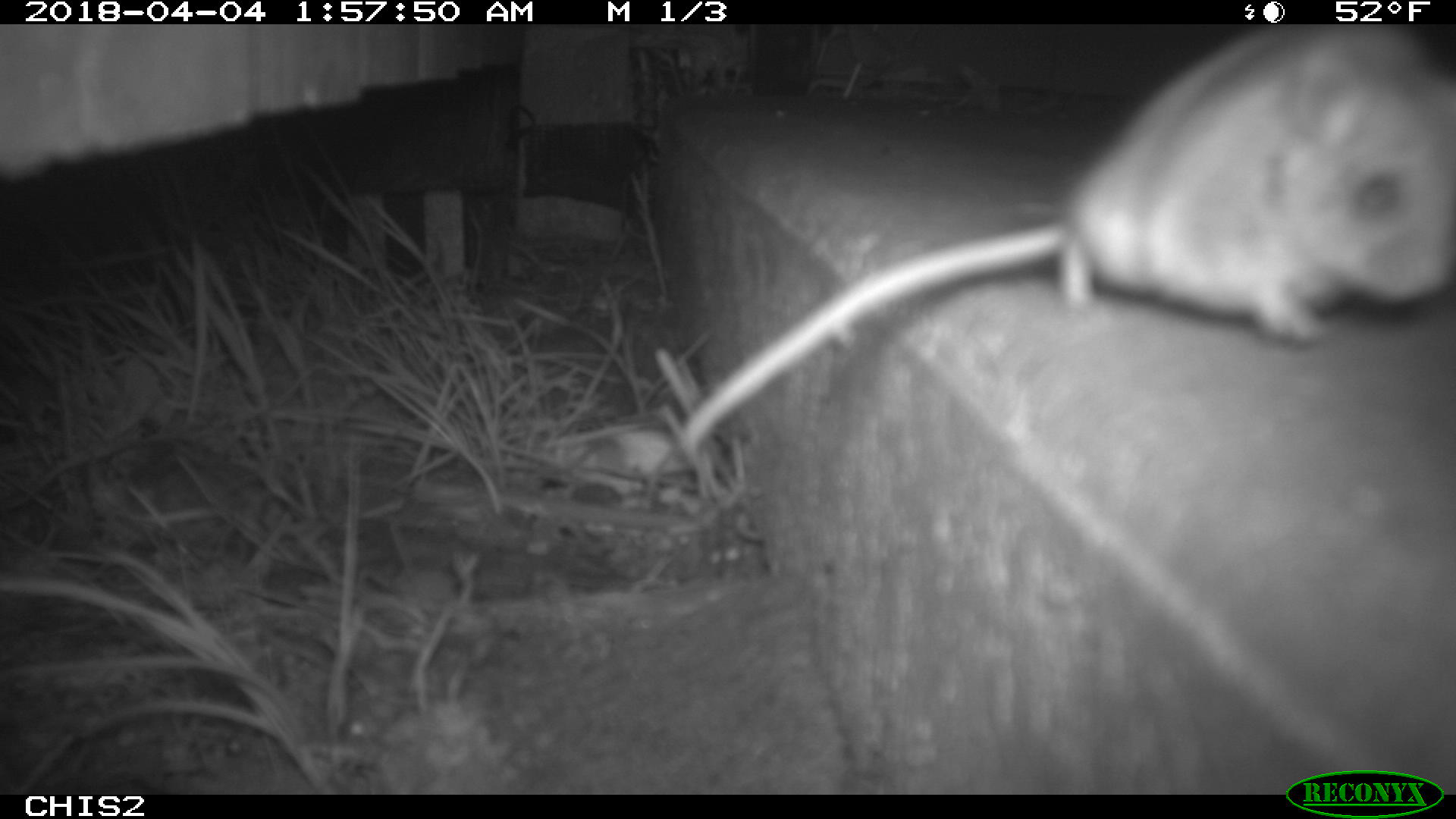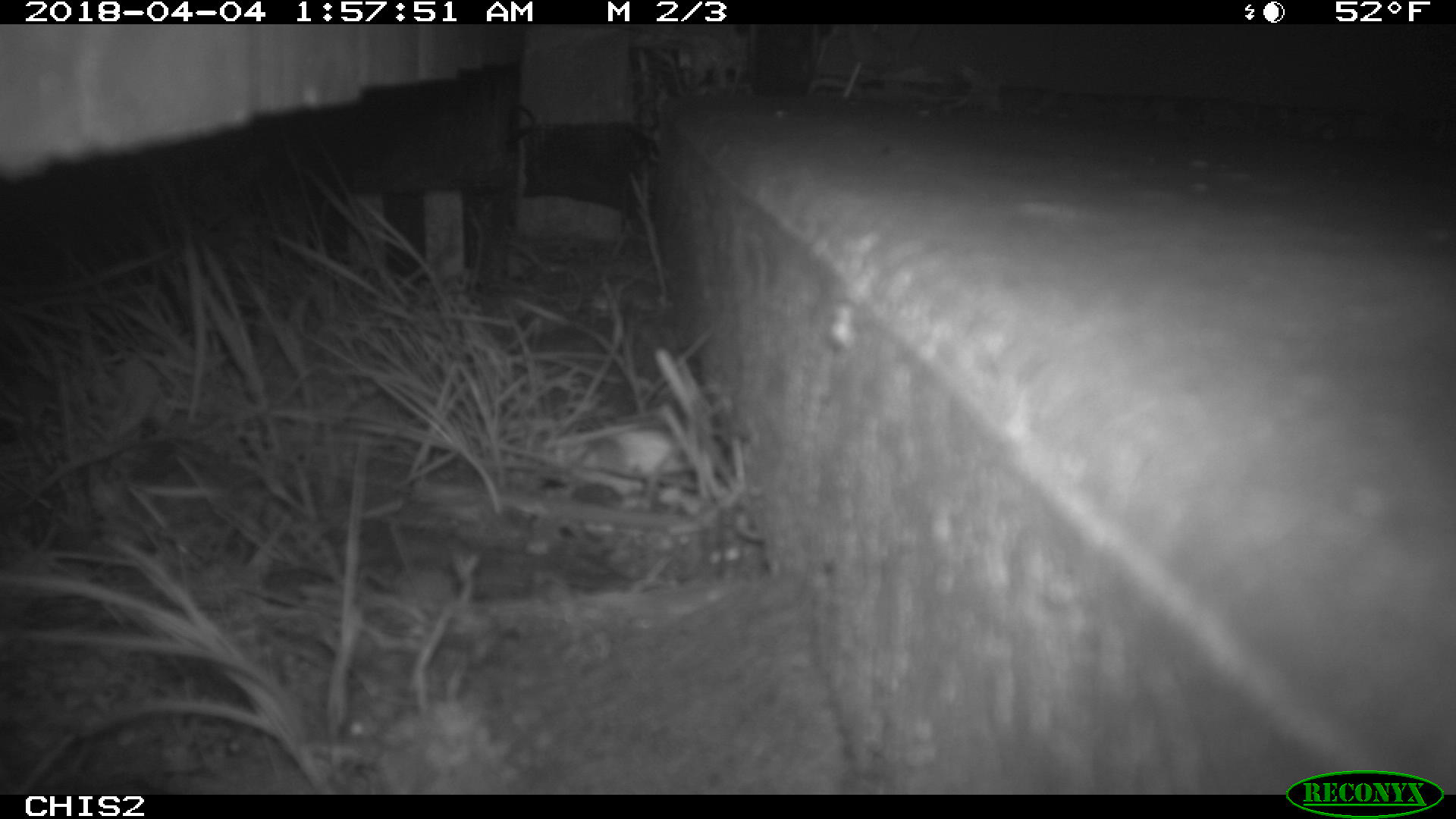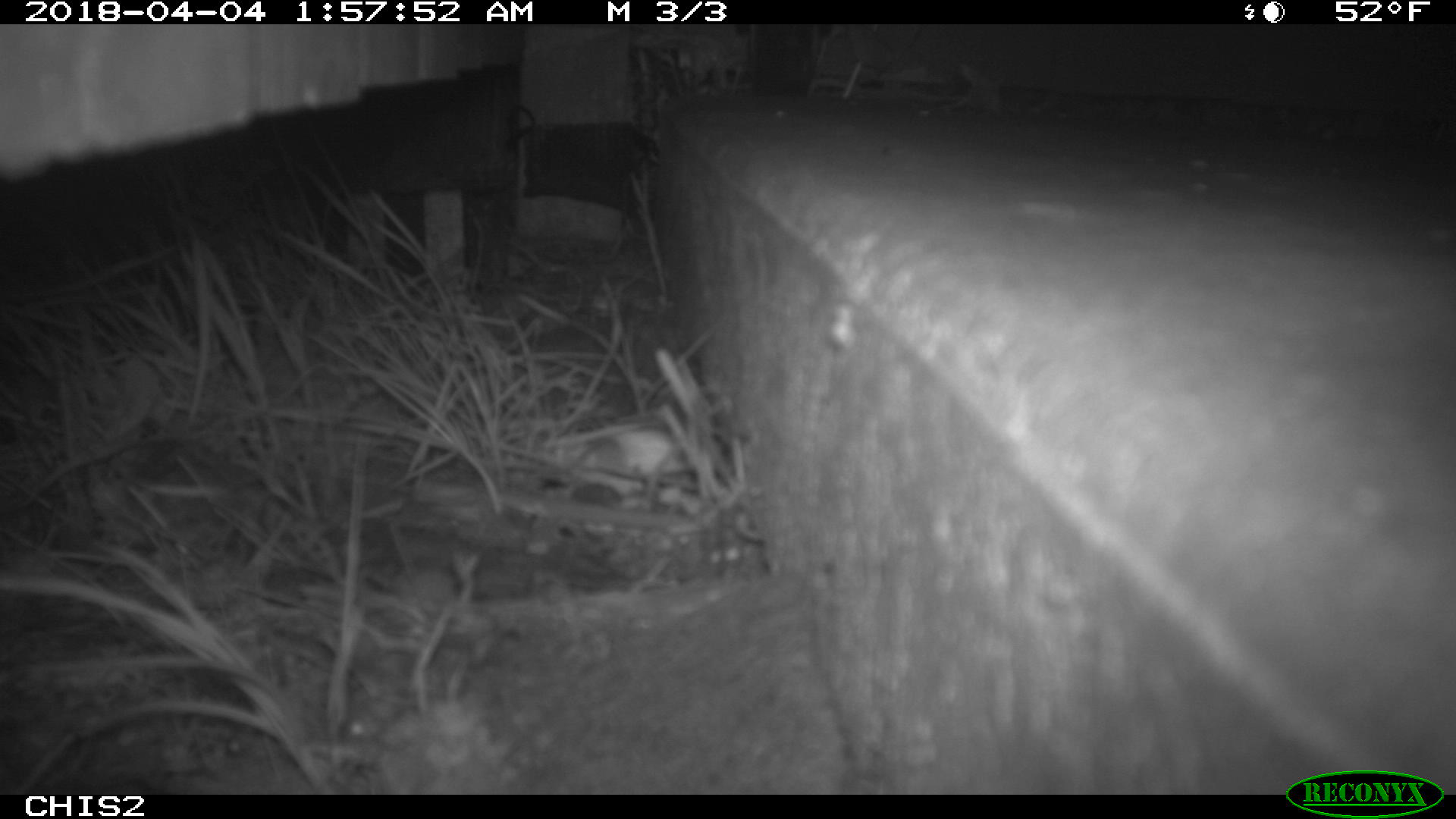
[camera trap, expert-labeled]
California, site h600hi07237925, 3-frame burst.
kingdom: Animalia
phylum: Chordata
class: Mammalia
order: Rodentia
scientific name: Rodentia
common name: rodent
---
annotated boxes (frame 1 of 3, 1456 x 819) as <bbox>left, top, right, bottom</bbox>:
rodent: <bbox>686, 24, 1455, 450</bbox>